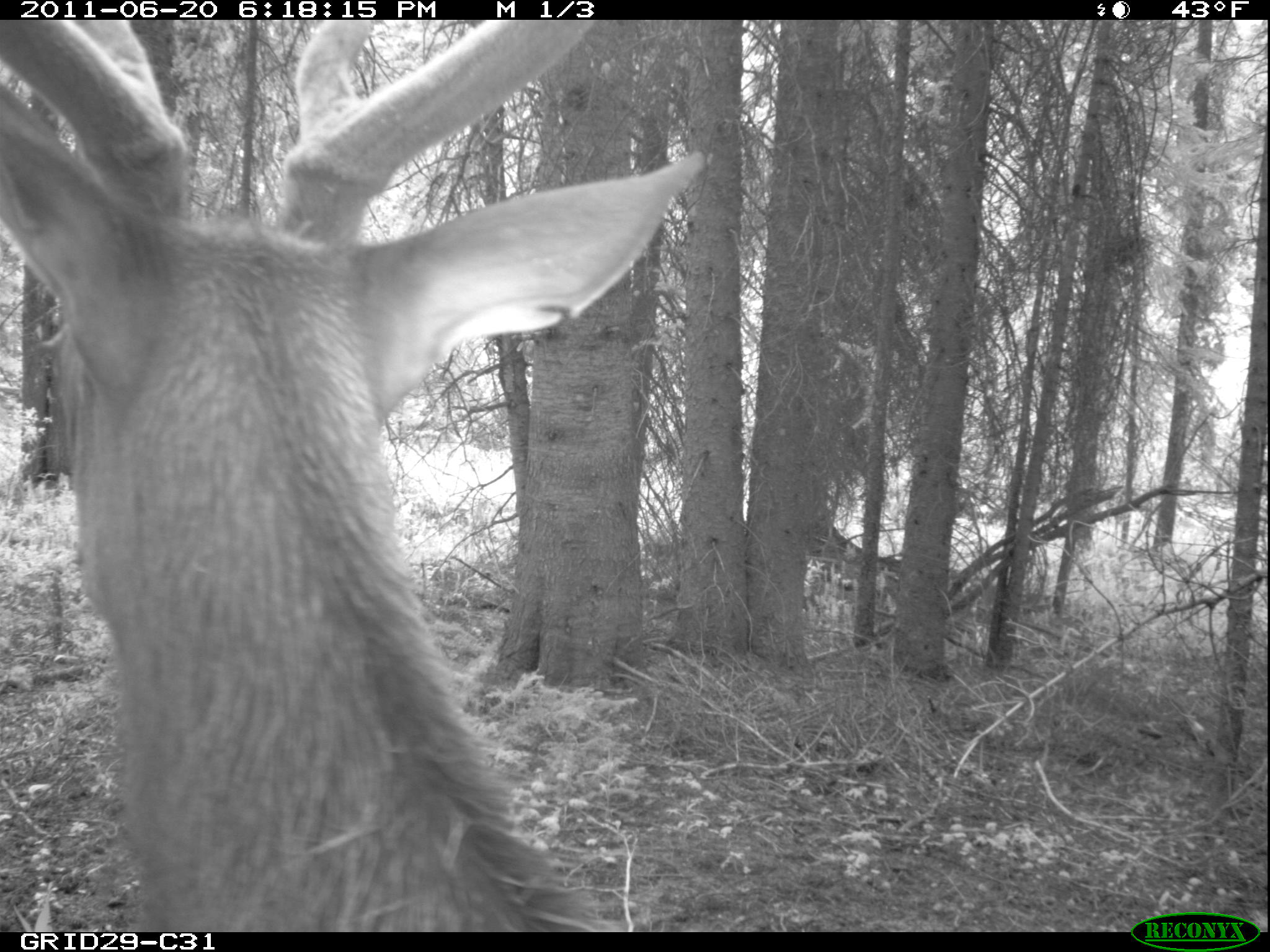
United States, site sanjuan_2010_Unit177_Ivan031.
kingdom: Animalia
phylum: Chordata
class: Mammalia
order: Artiodactyla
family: Cervidae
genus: Cervus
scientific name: Cervus elaphus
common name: red deer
Cervus elaphus (red deer).